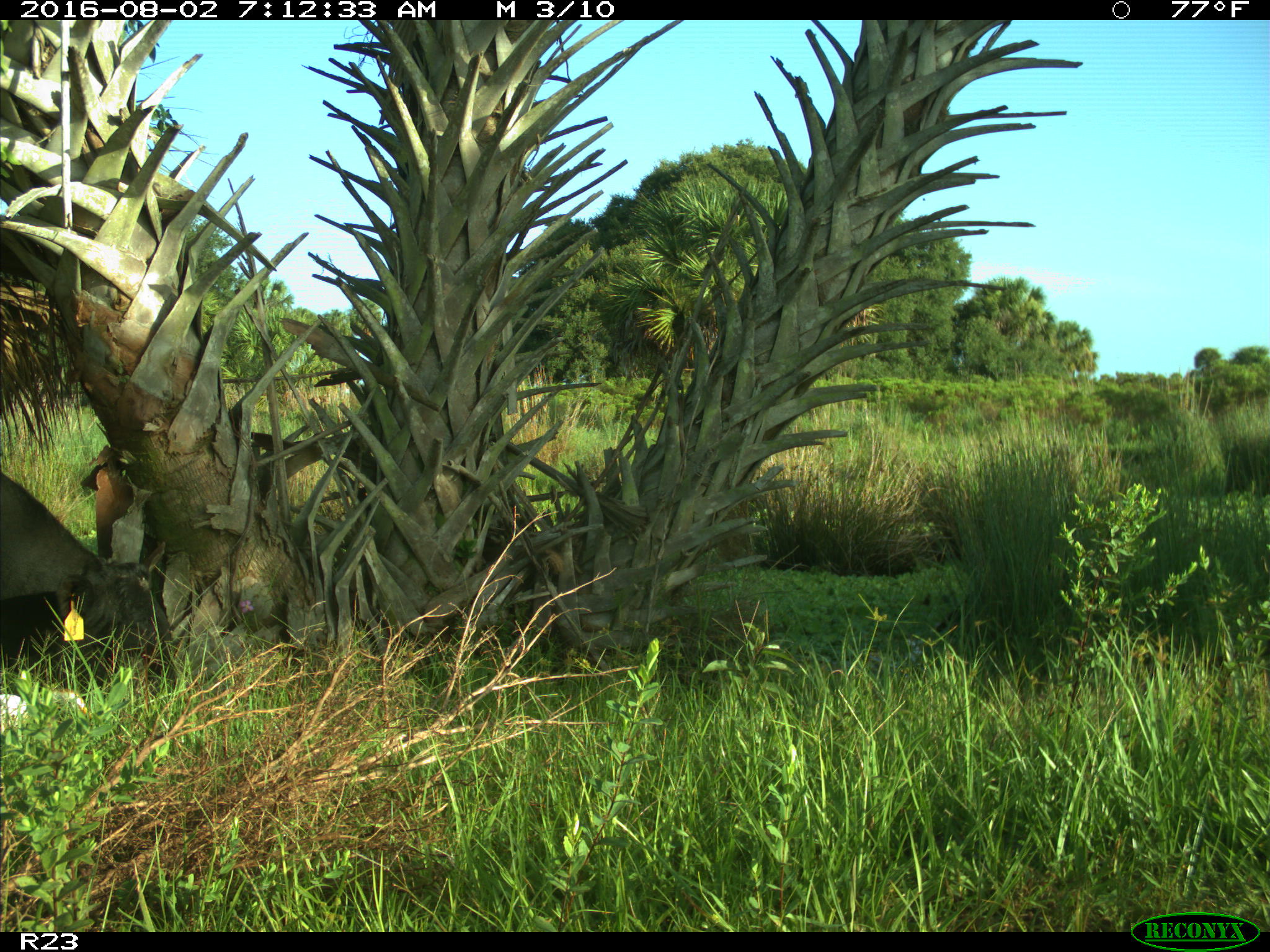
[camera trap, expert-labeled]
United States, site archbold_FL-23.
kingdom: Animalia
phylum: Chordata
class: Mammalia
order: Artiodactyla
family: Bovidae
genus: Bos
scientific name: Bos taurus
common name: domestic cow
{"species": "Bos taurus (domestic cow)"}